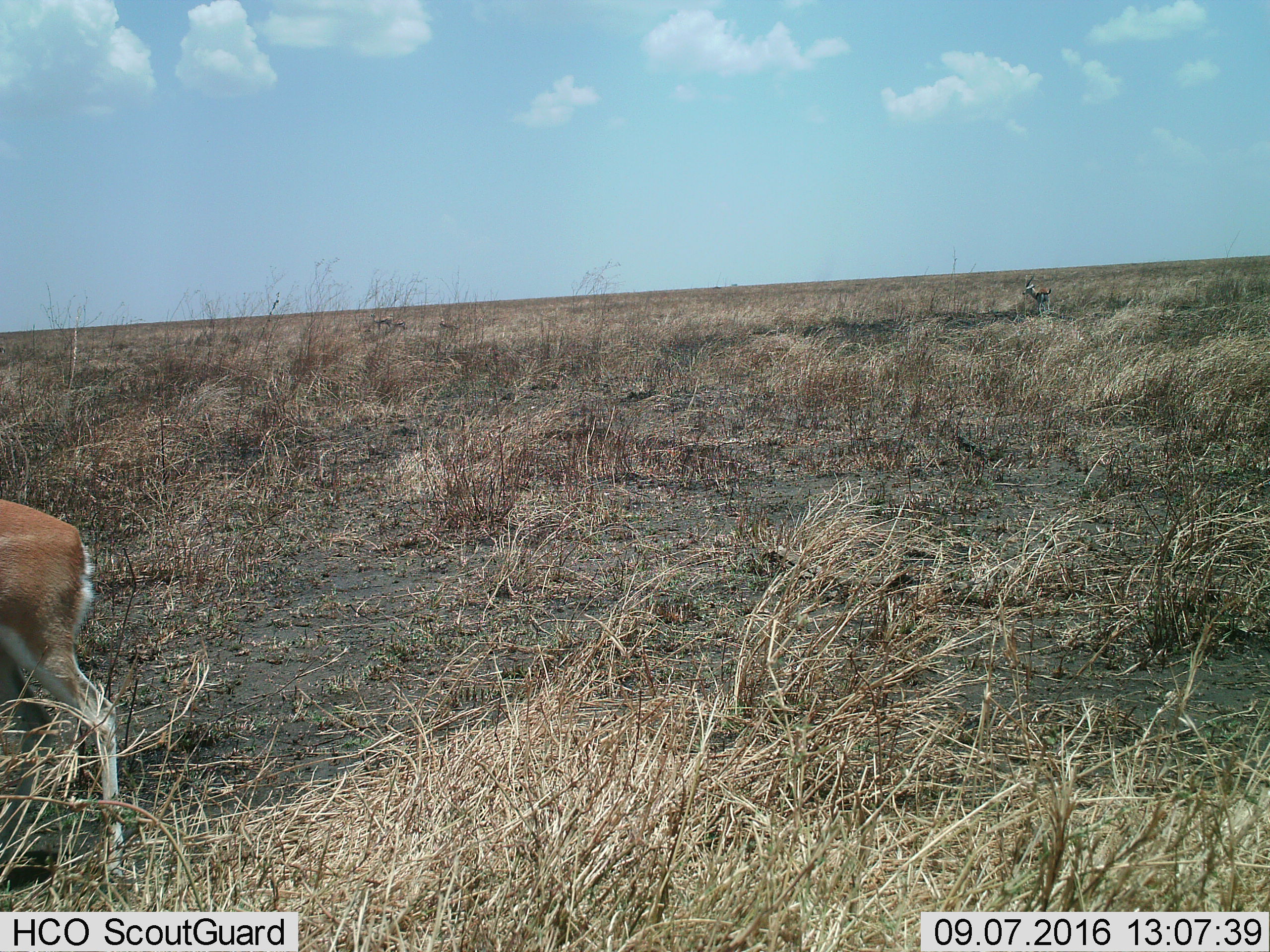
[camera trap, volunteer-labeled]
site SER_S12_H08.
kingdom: Animalia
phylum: Chordata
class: Mammalia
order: Artiodactyla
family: Bovidae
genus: Eudorcas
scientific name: Eudorcas thomsonii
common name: thomson's gazelle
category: gazellethomsons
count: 4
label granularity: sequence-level